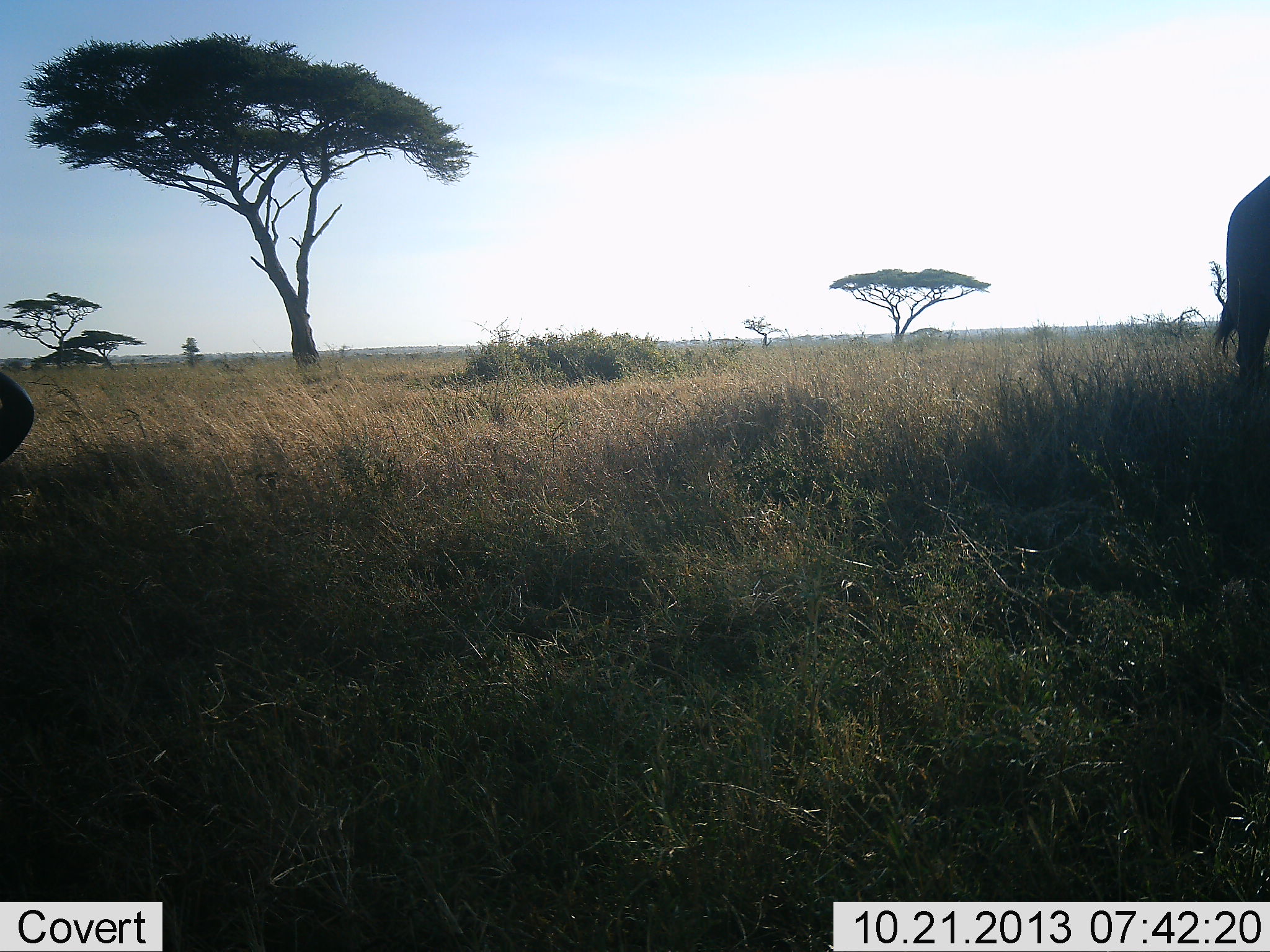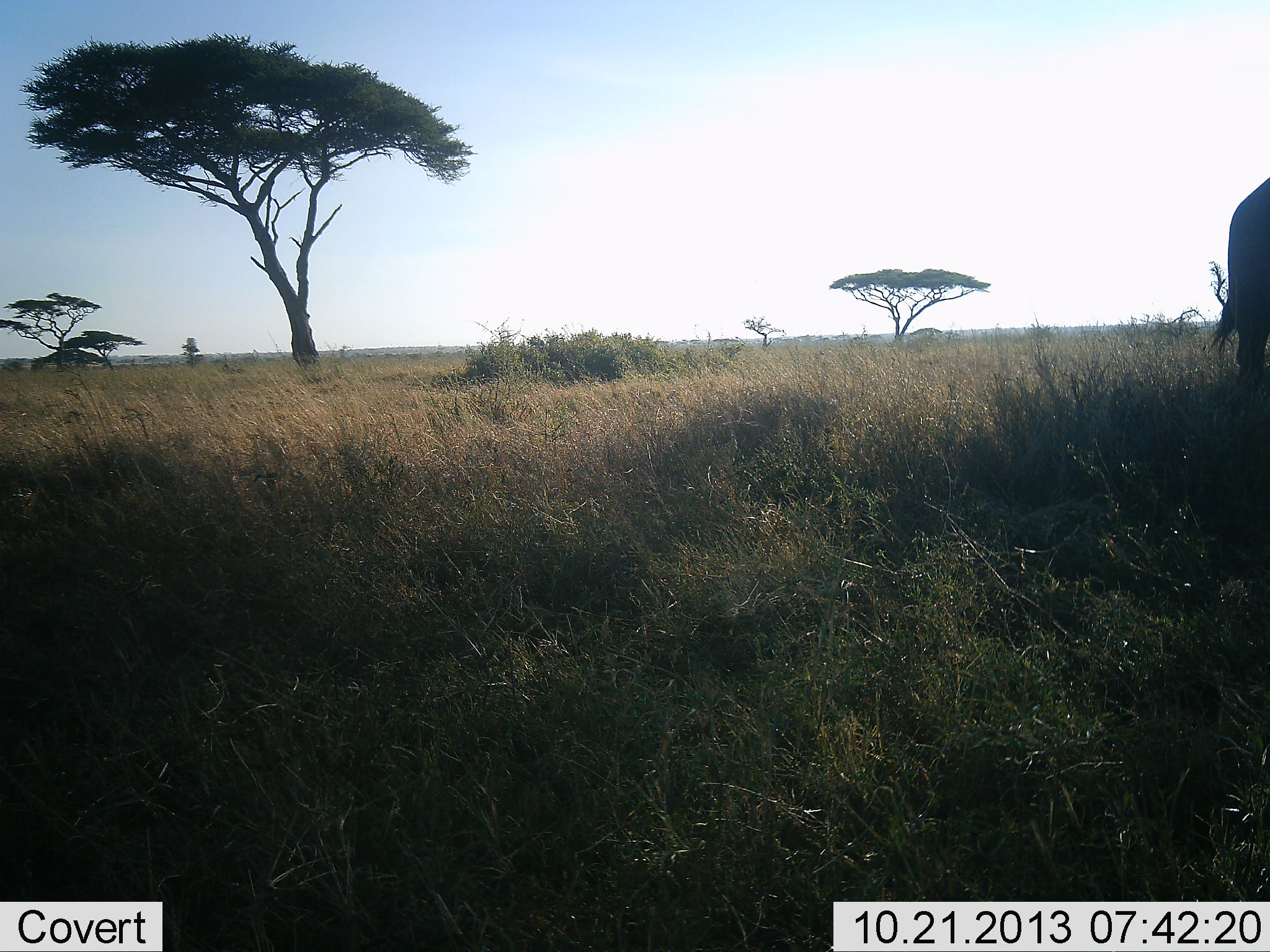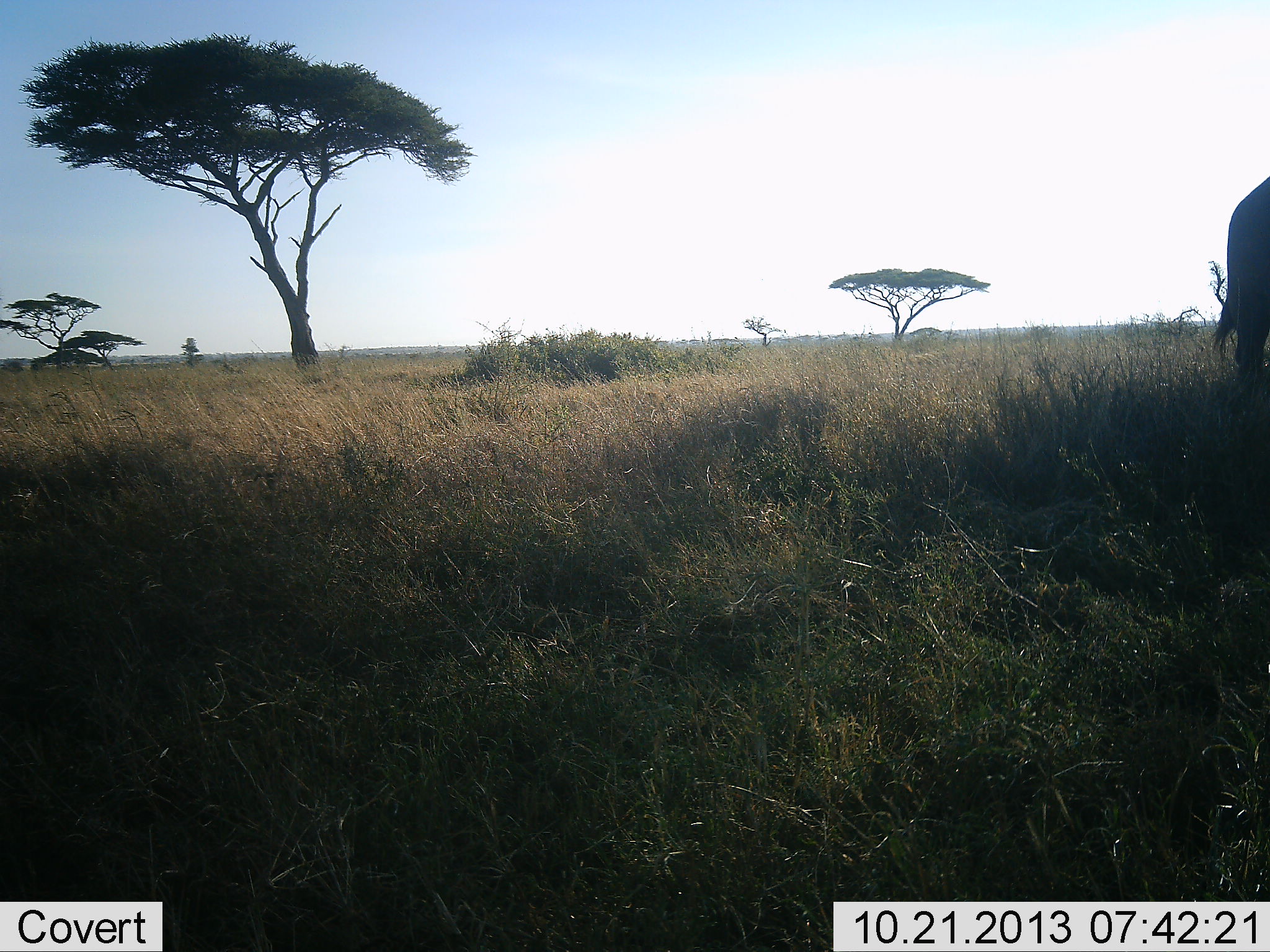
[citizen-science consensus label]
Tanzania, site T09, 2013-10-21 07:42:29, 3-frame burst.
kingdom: Animalia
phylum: Chordata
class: Mammalia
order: Artiodactyla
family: Bovidae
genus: Syncerus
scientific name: Syncerus caffer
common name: cape buffalo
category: buffalo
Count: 2.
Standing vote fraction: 100%.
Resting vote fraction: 0%.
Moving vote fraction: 25%.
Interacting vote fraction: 0%.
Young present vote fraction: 0%.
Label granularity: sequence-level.